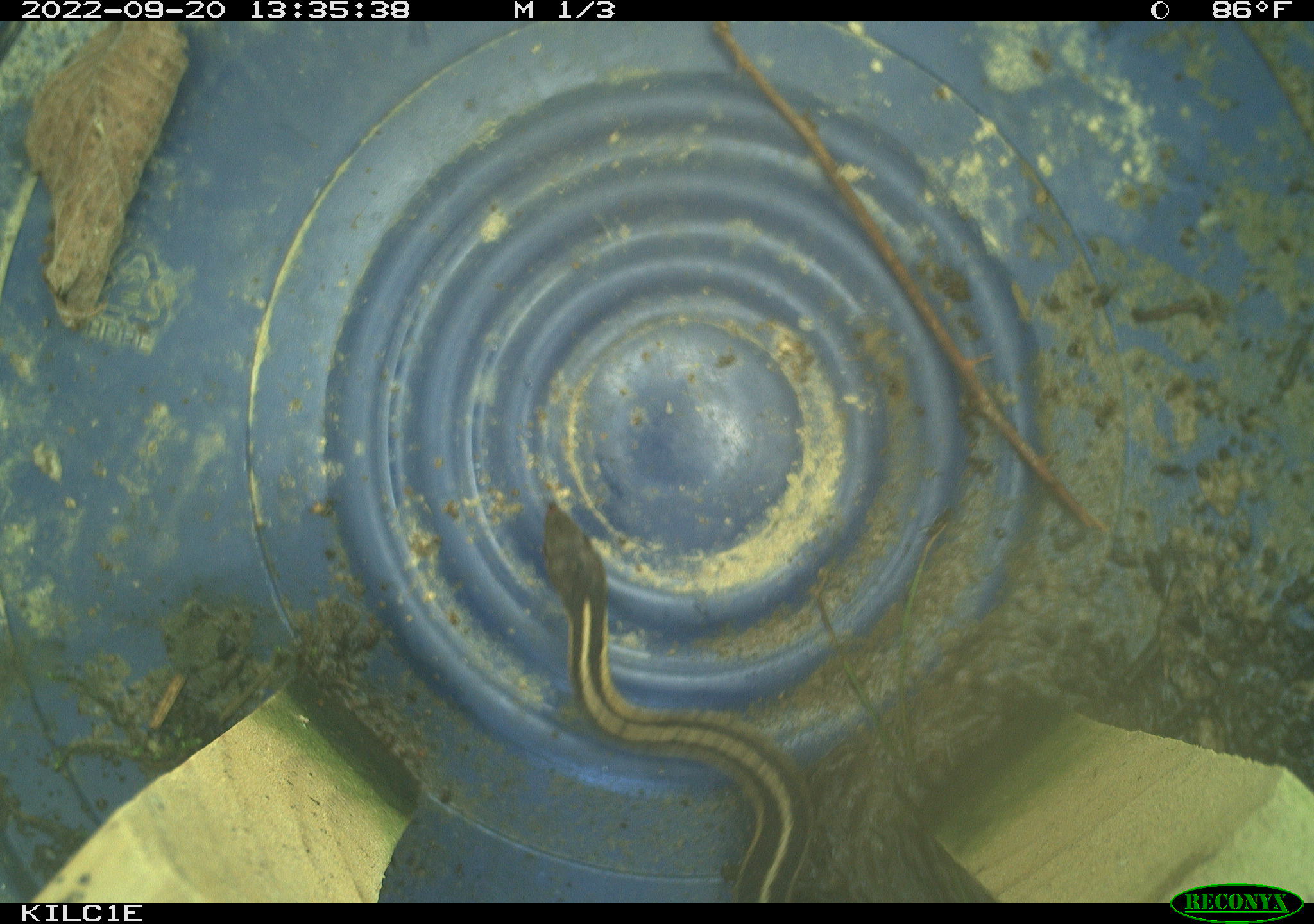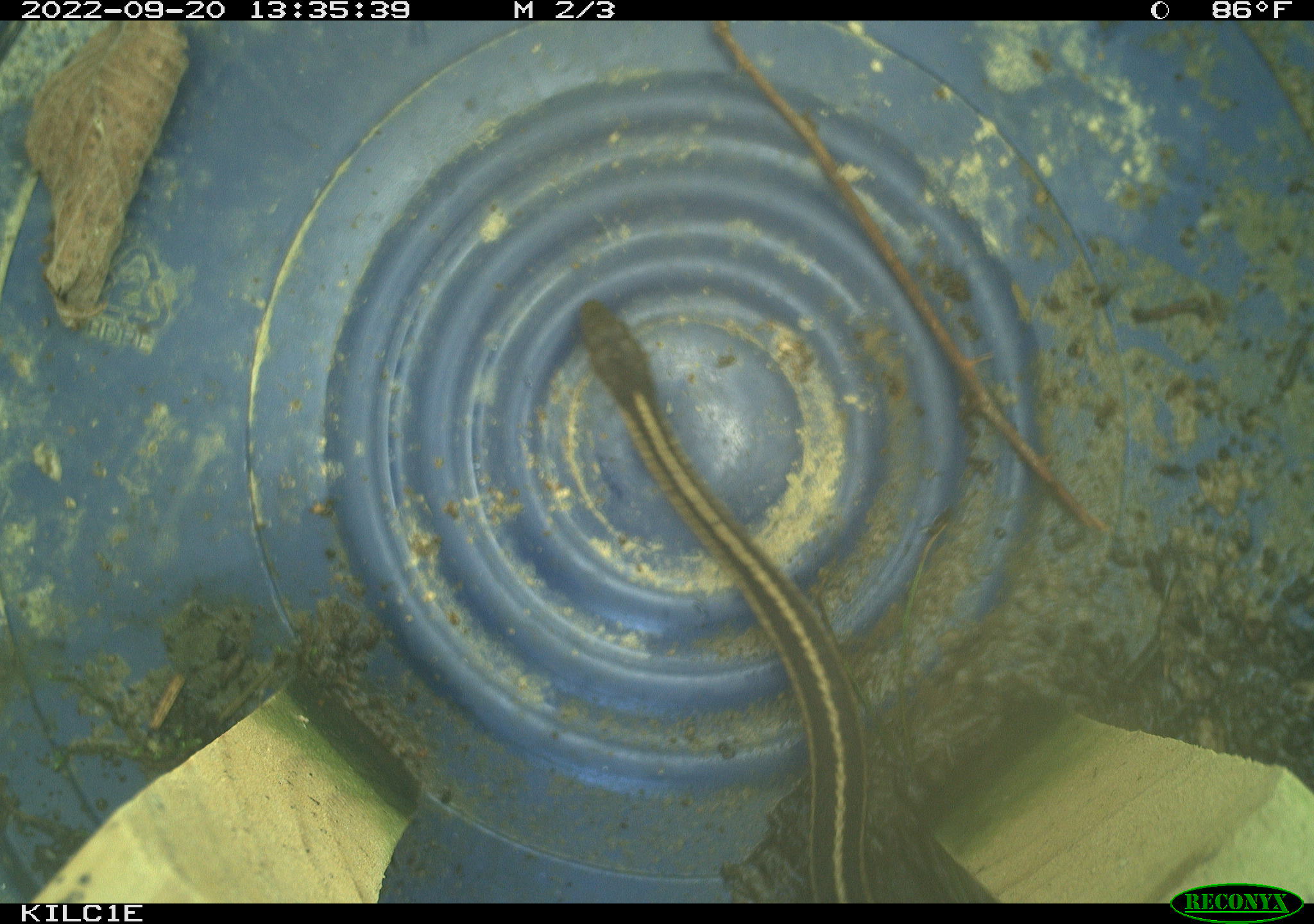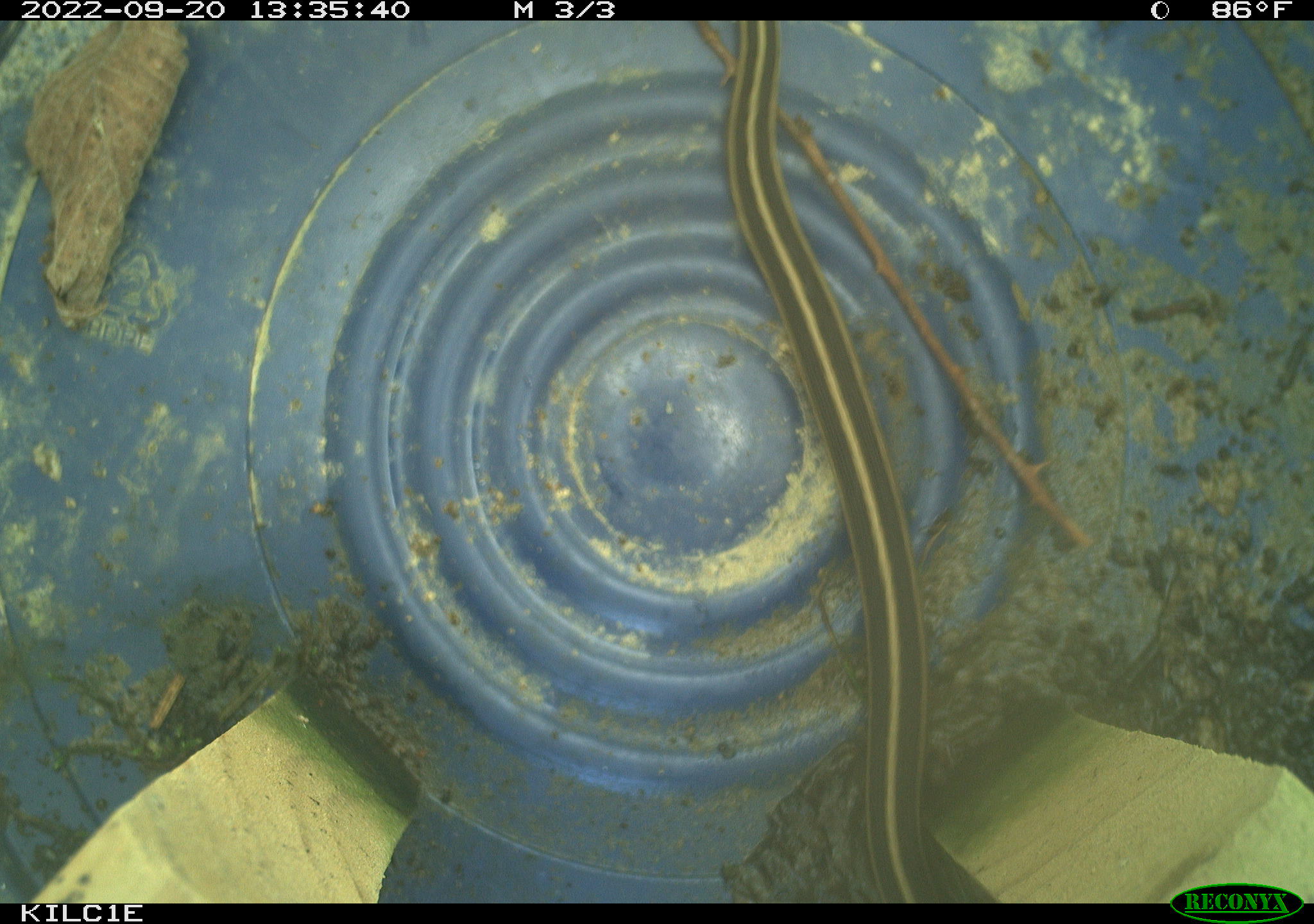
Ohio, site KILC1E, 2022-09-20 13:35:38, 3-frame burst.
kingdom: Animalia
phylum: Chordata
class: Reptilia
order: Squamata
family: Colubridae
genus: Thamnophis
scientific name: Thamnophis sirtalis sirtalis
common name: eastern gartersnake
Eastern gartersnake (Thamnophis sirtalis sirtalis).